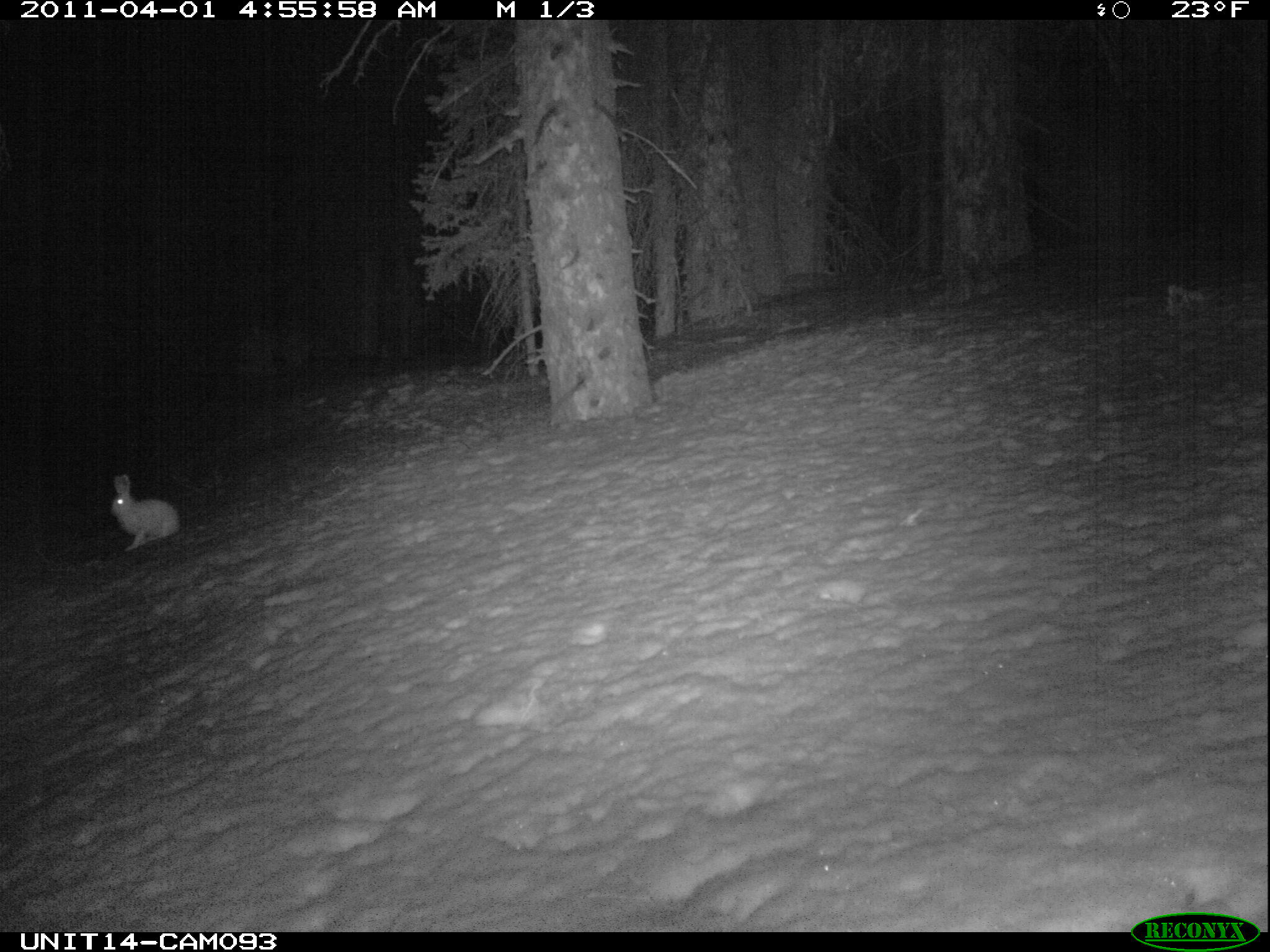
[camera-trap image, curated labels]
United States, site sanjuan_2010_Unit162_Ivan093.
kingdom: Animalia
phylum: Chordata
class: Mammalia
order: Lagomorpha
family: Leporidae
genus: Lepus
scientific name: Lepus americanus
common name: snowshoe hare